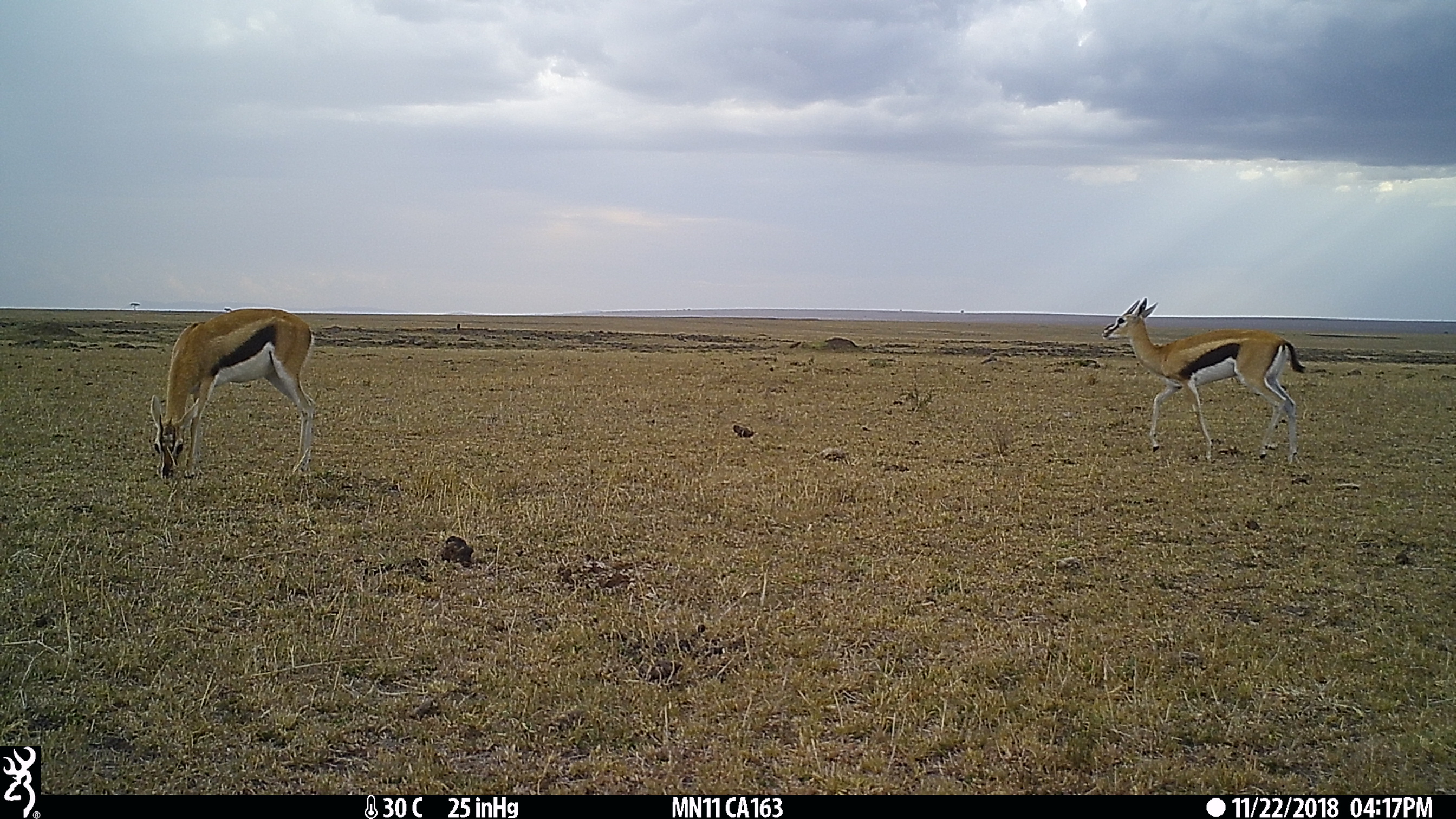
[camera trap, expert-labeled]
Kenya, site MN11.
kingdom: Animalia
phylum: Chordata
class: Mammalia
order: Artiodactyla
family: Bovidae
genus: Eudorcas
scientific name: Eudorcas thomsonii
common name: thomon's gazelle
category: gazelle thomsons